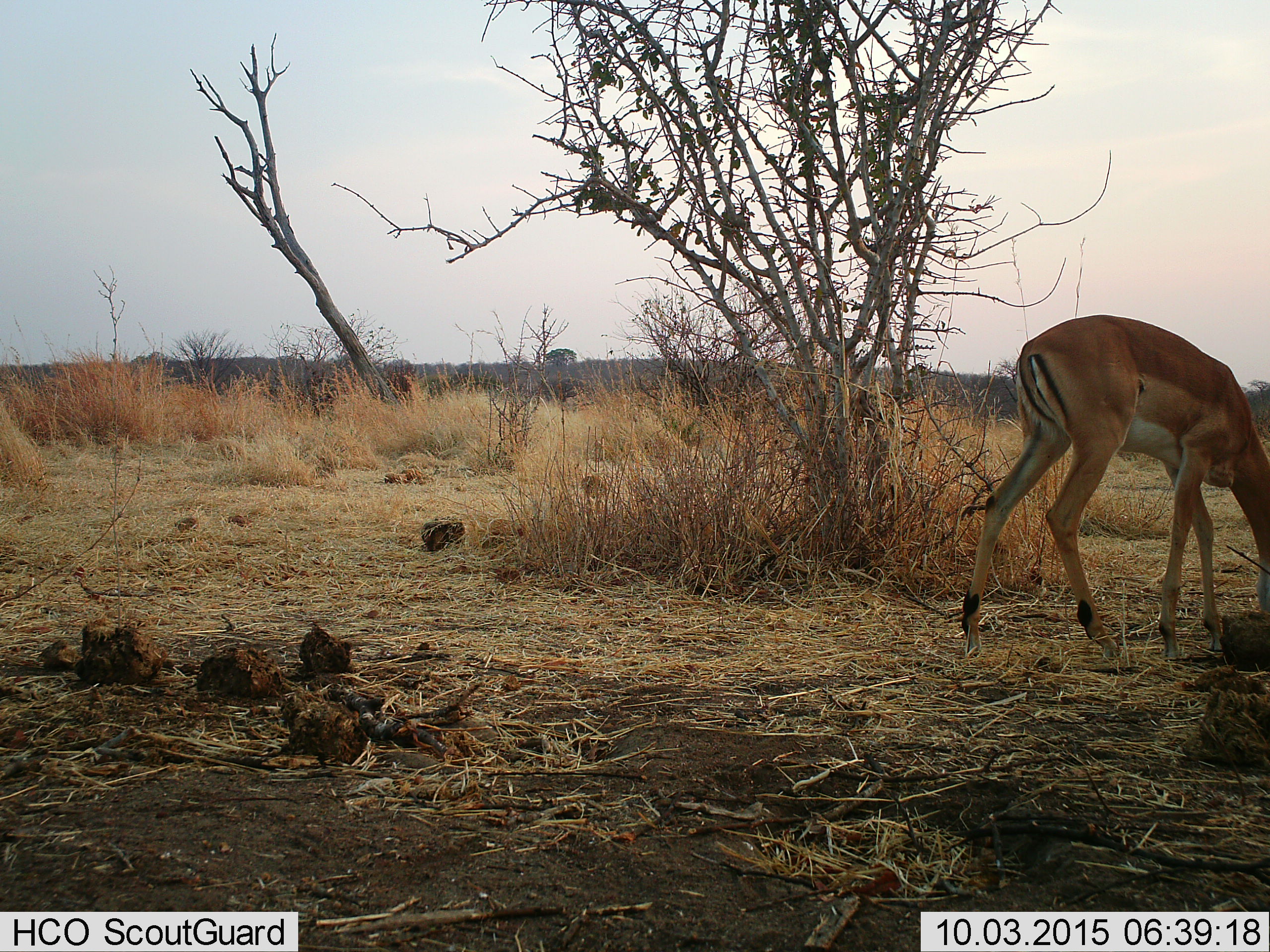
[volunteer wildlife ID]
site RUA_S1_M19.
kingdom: Animalia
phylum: Chordata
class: Mammalia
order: Artiodactyla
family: Bovidae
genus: Aepyceros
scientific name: Aepyceros melampus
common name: impala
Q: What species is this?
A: Impala (Aepyceros melampus).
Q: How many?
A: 1.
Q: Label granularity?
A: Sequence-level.